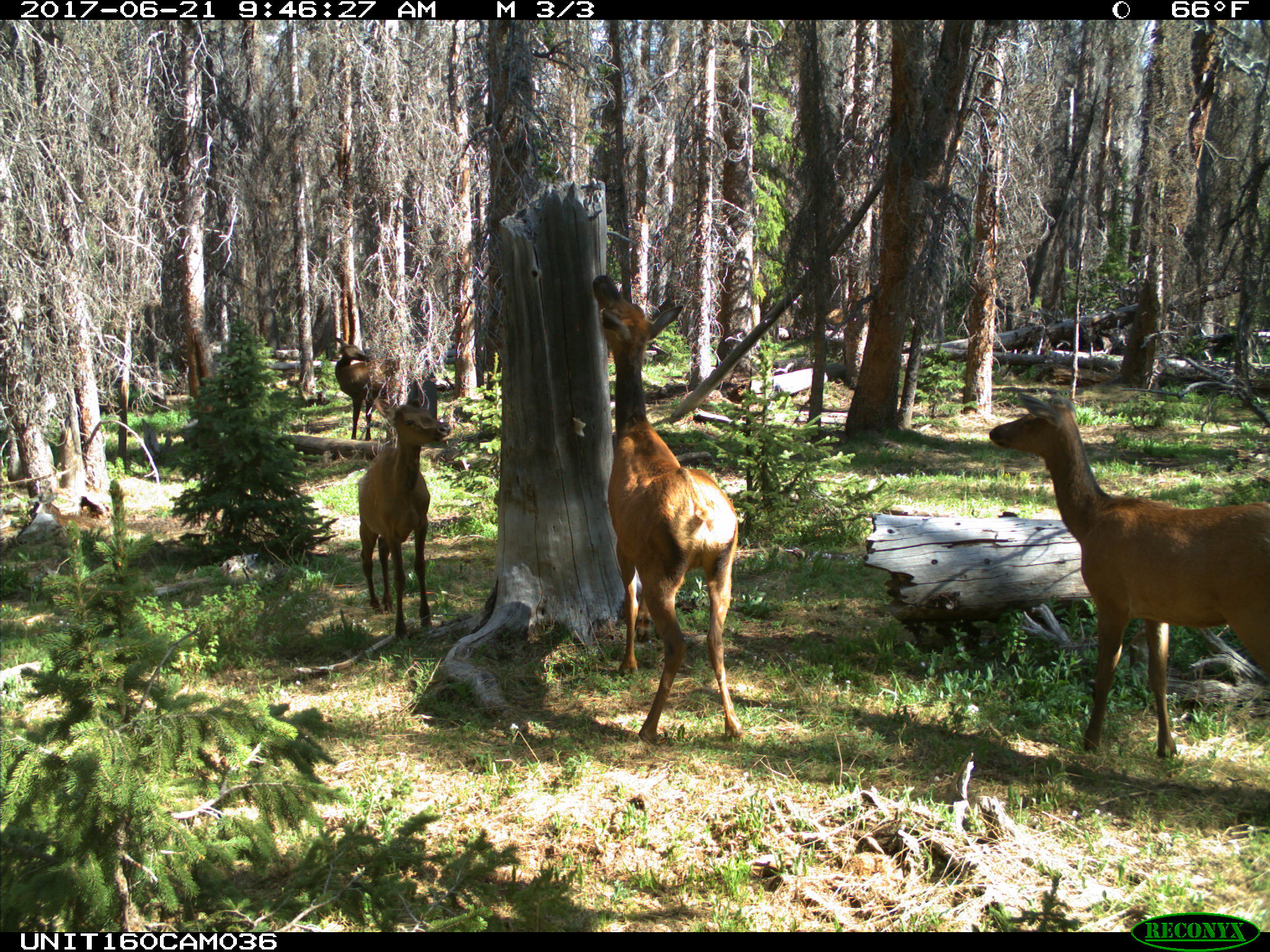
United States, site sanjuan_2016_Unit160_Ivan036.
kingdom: Animalia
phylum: Chordata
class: Mammalia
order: Artiodactyla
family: Cervidae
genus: Cervus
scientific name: Cervus elaphus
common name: red deer